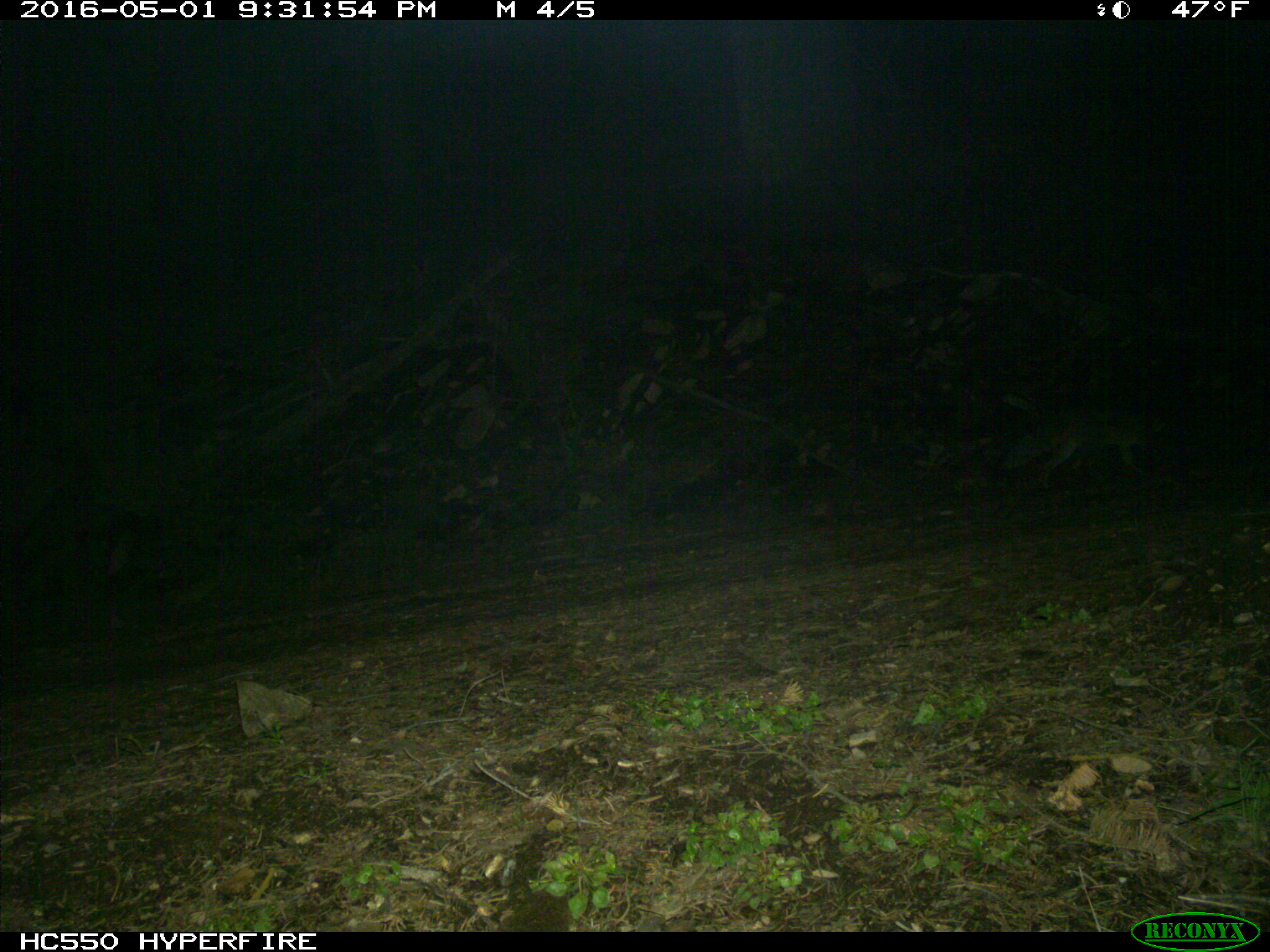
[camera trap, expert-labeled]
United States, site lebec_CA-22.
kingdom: Animalia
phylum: Chordata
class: Mammalia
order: Carnivora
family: Canidae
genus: Urocyon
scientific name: Urocyon cinereoargenteus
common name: gray fox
Urocyon cinereoargenteus (gray fox).